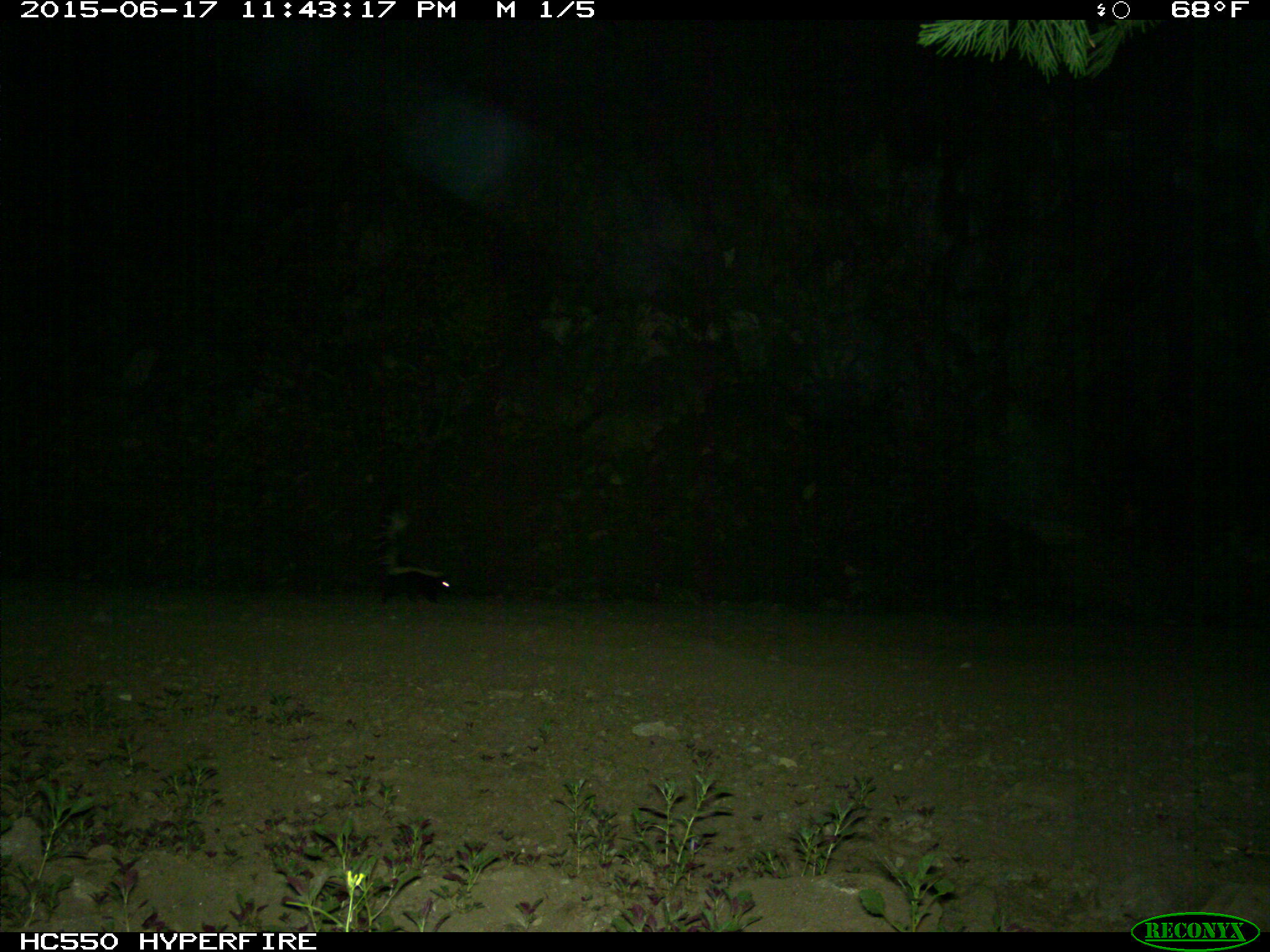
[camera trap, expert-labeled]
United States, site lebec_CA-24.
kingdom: Animalia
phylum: Chordata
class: Mammalia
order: Carnivora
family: Mephitidae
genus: Mephitis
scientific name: Mephitis mephitis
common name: striped skunk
Mephitis mephitis (striped skunk).